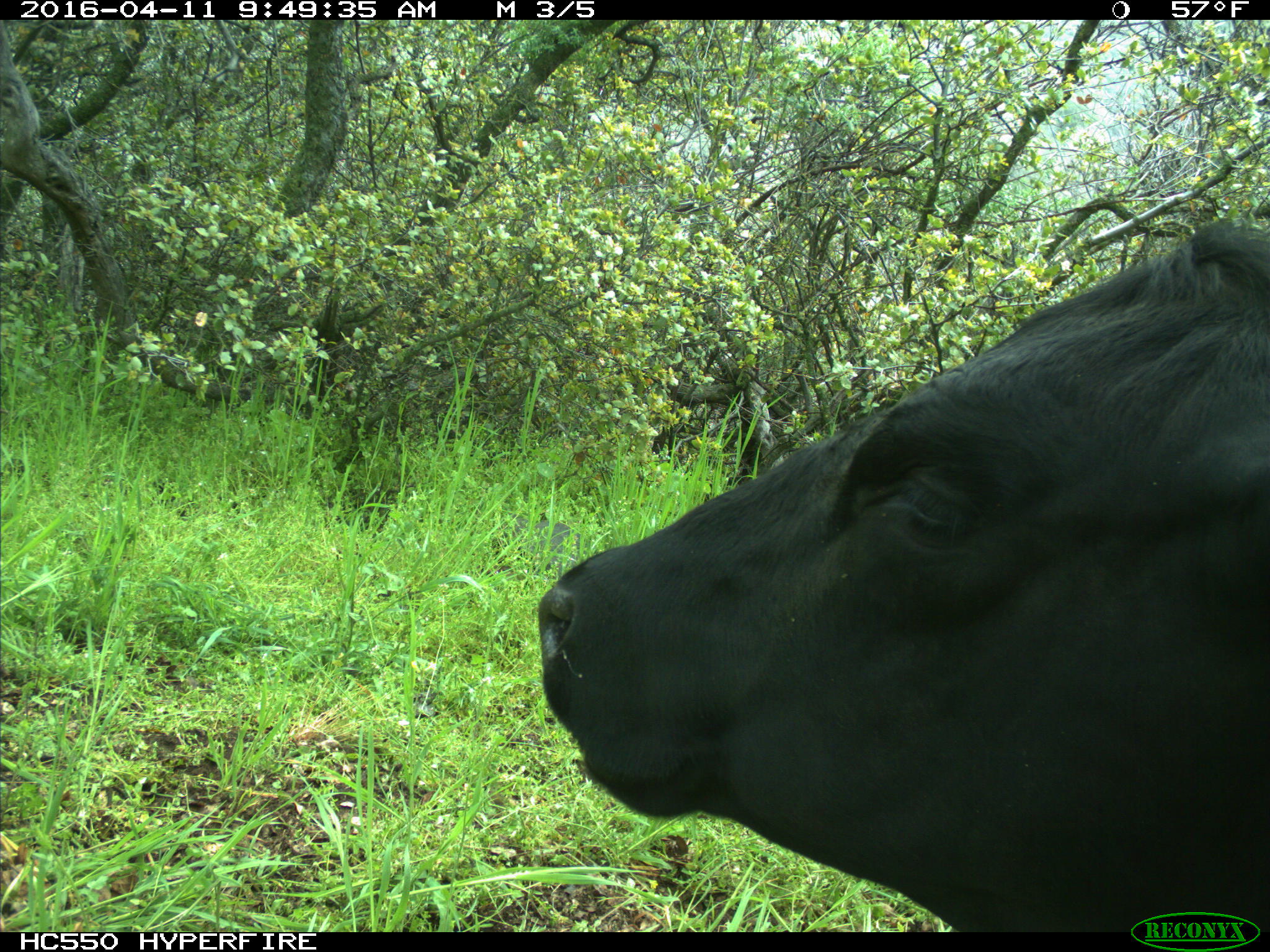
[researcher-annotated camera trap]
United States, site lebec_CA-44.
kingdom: Animalia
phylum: Chordata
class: Mammalia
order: Artiodactyla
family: Bovidae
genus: Bos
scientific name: Bos taurus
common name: domestic cow